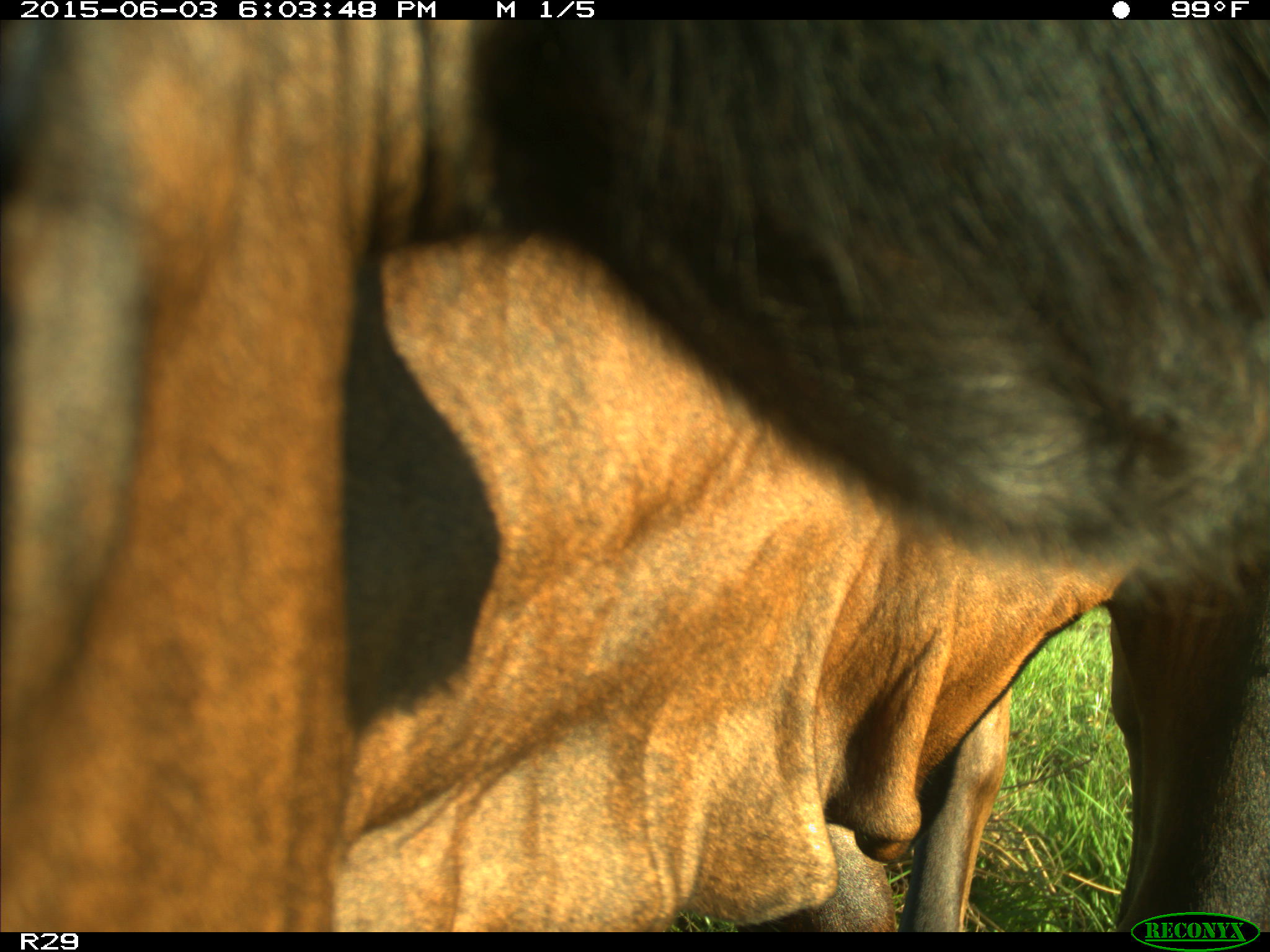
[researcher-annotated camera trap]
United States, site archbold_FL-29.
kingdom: Animalia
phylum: Chordata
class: Mammalia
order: Artiodactyla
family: Bovidae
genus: Bos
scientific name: Bos taurus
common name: domestic cow